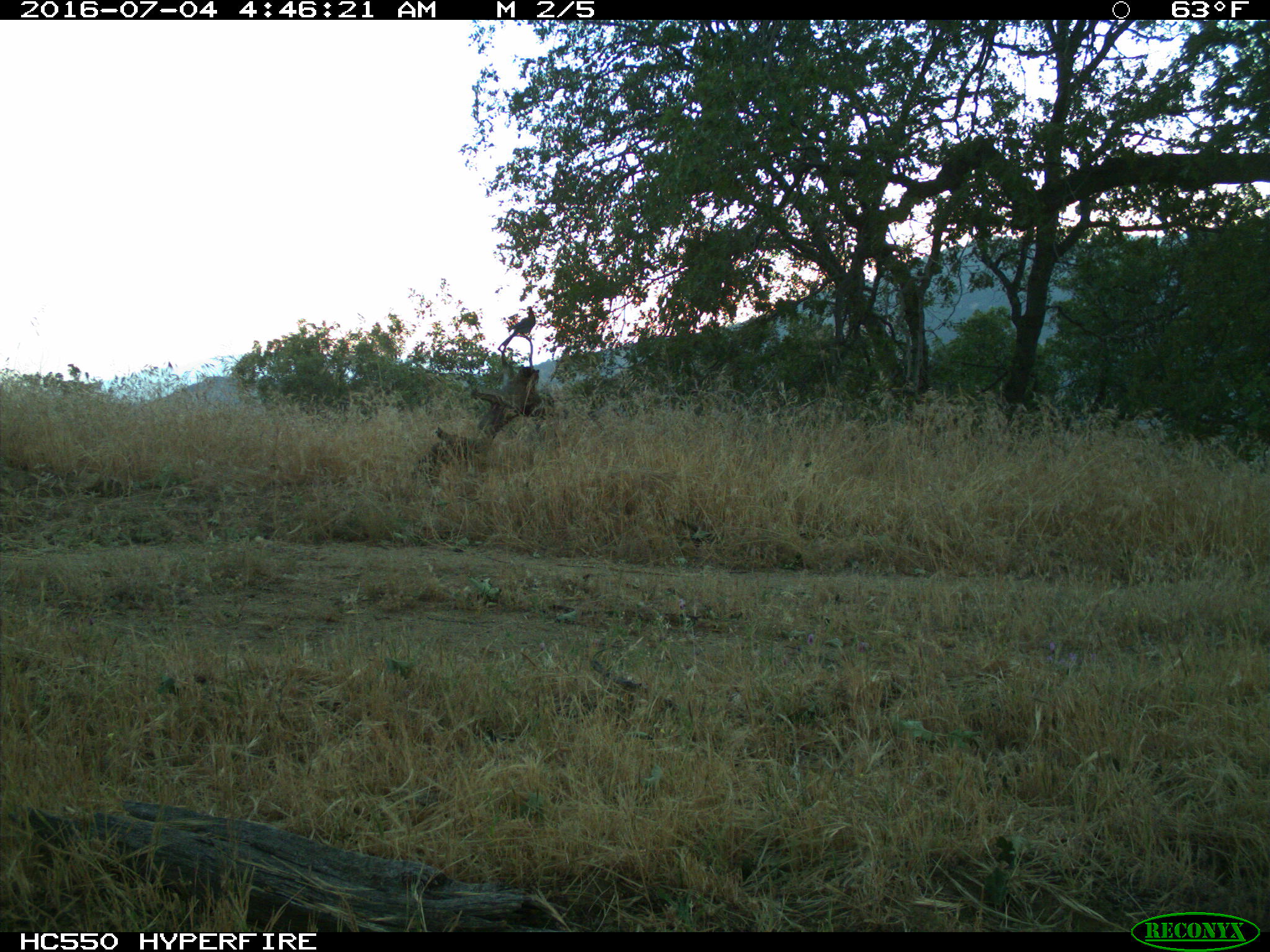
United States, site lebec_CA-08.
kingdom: Animalia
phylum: Chordata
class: Aves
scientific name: Aves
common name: birds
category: unidentified bird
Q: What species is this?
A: Unidentified bird (birds) (Aves).